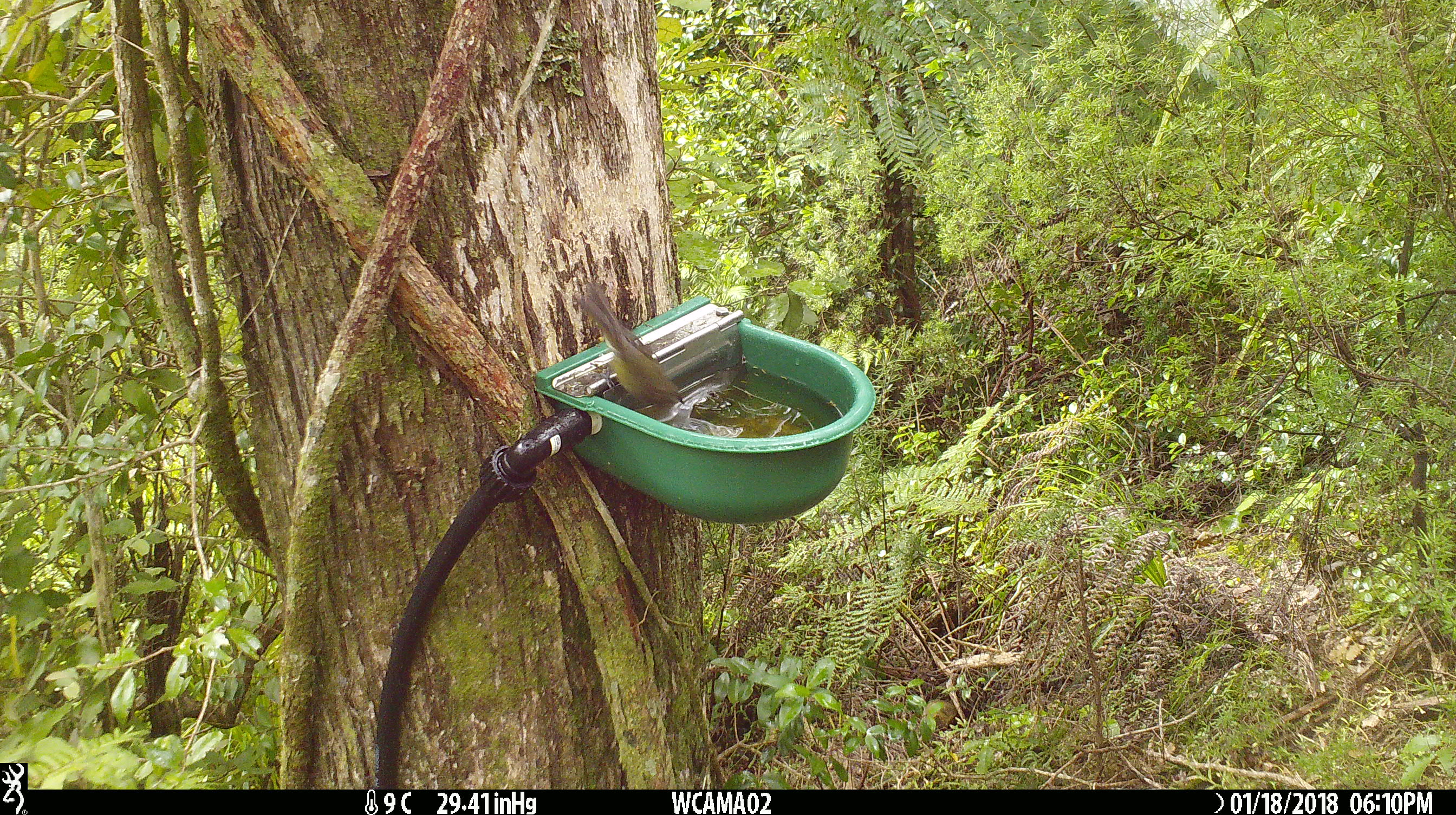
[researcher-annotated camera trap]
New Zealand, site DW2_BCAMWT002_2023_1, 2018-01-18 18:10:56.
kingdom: Animalia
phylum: Chordata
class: Aves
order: Passeriformes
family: Meliphagidae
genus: Anthornis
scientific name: Anthornis melanura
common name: new zealand bellbird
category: bellbird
Bellbird (new zealand bellbird) (Anthornis melanura).